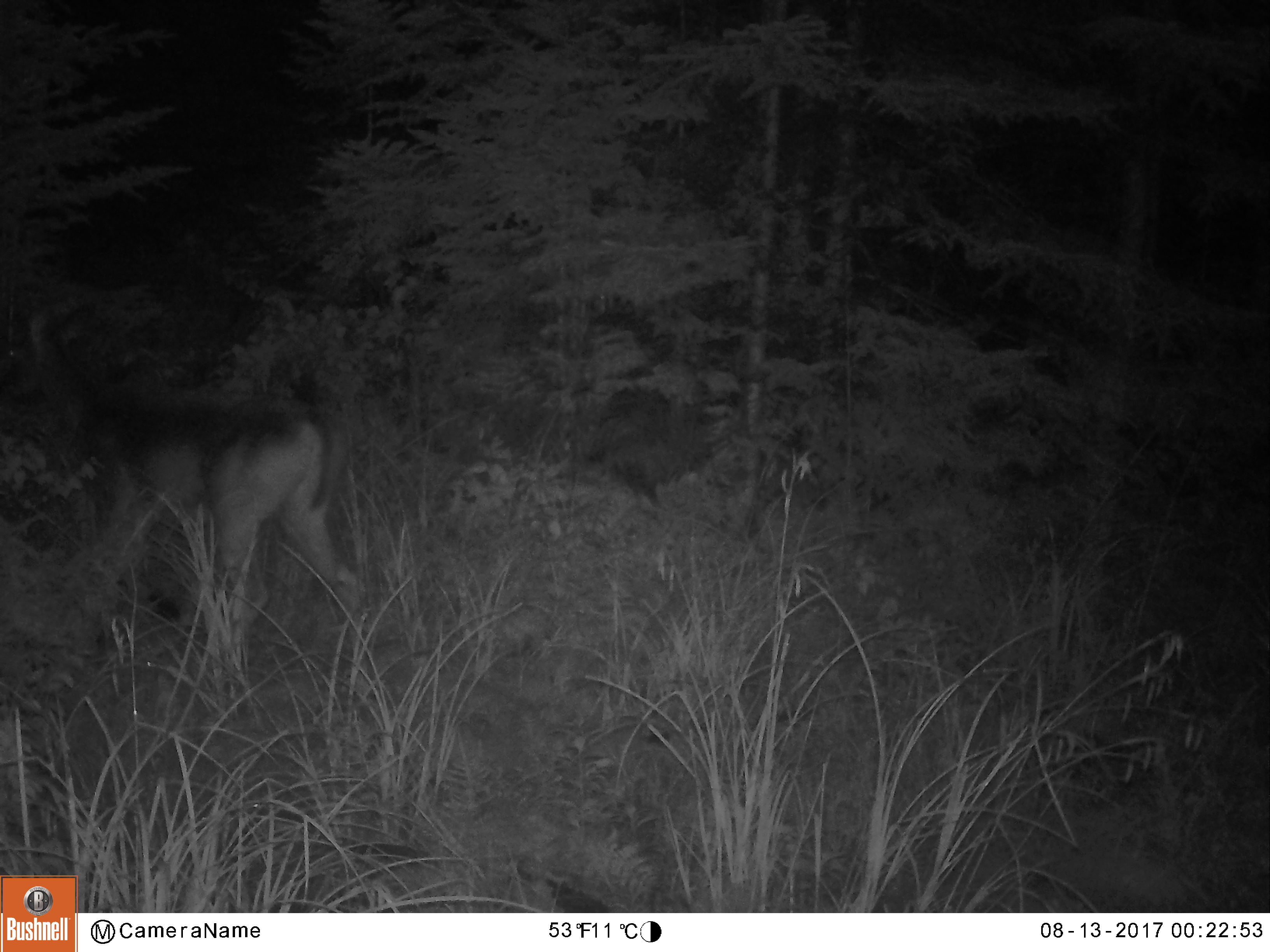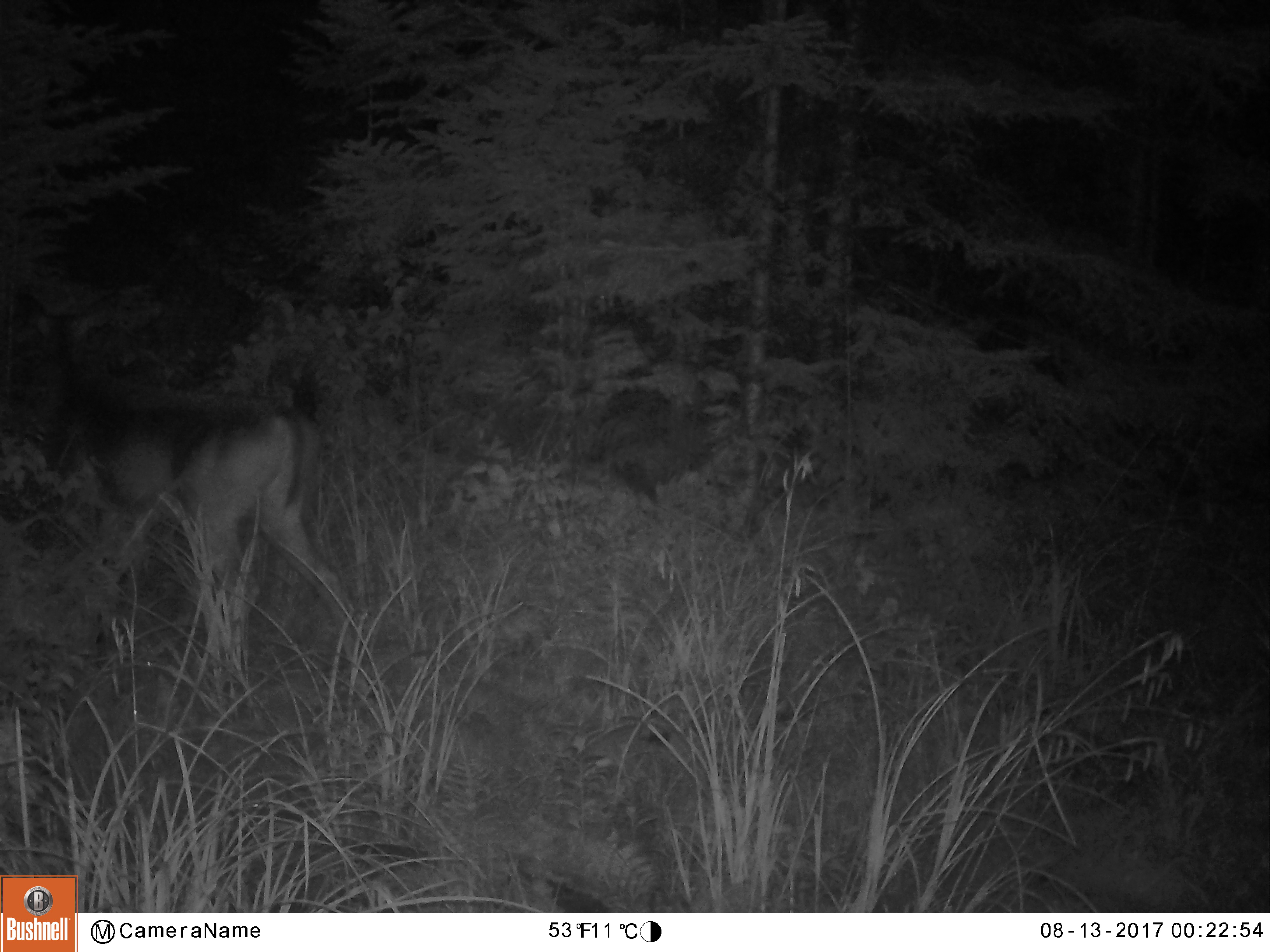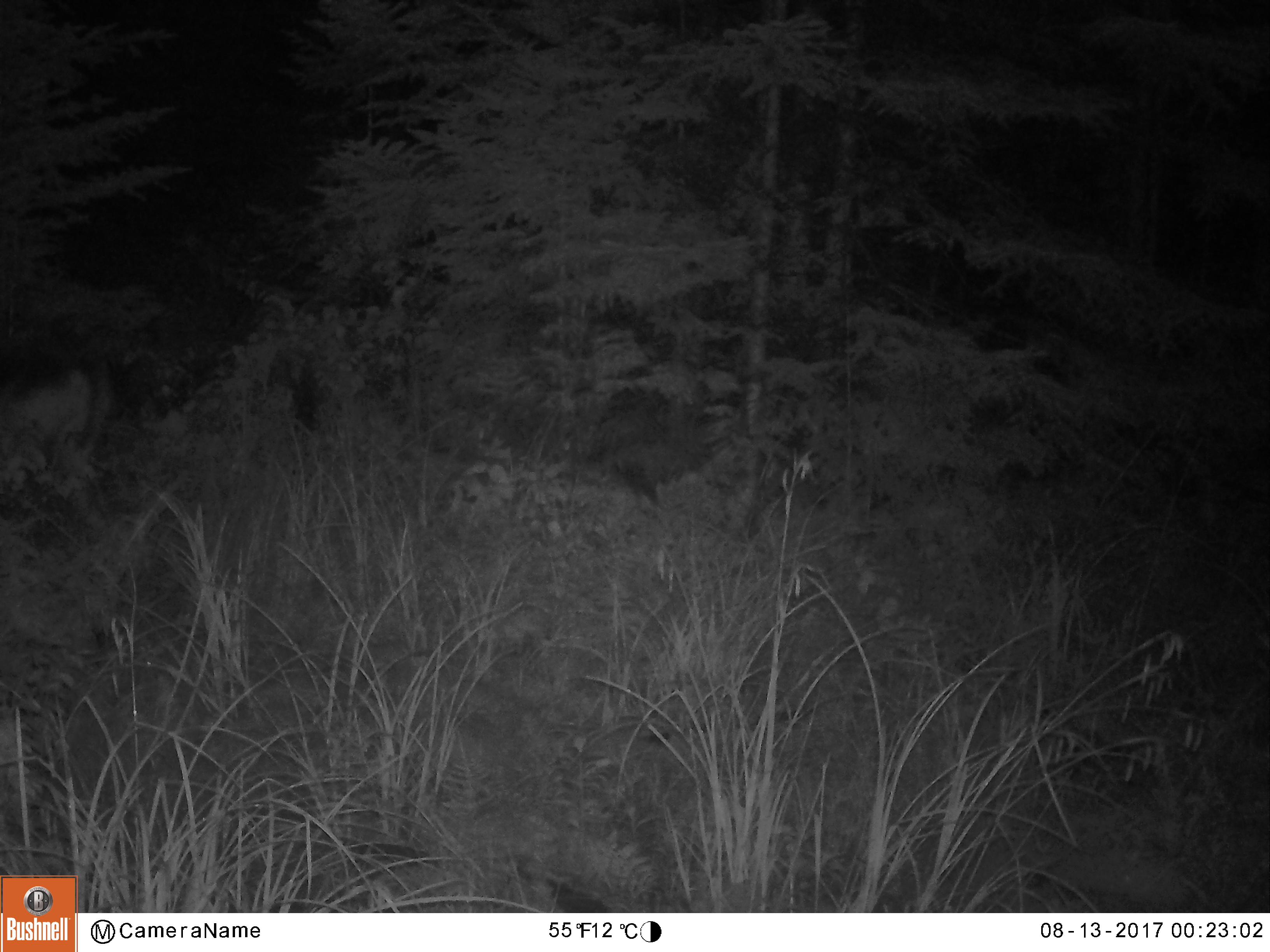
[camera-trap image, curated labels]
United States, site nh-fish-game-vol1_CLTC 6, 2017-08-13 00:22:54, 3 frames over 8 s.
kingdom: Animalia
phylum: Chordata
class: Mammalia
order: Artiodactyla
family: Cervidae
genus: Odocoileus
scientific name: Odocoileus virginianus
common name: white-tailed deer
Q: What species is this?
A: White-tailed deer (Odocoileus virginianus).